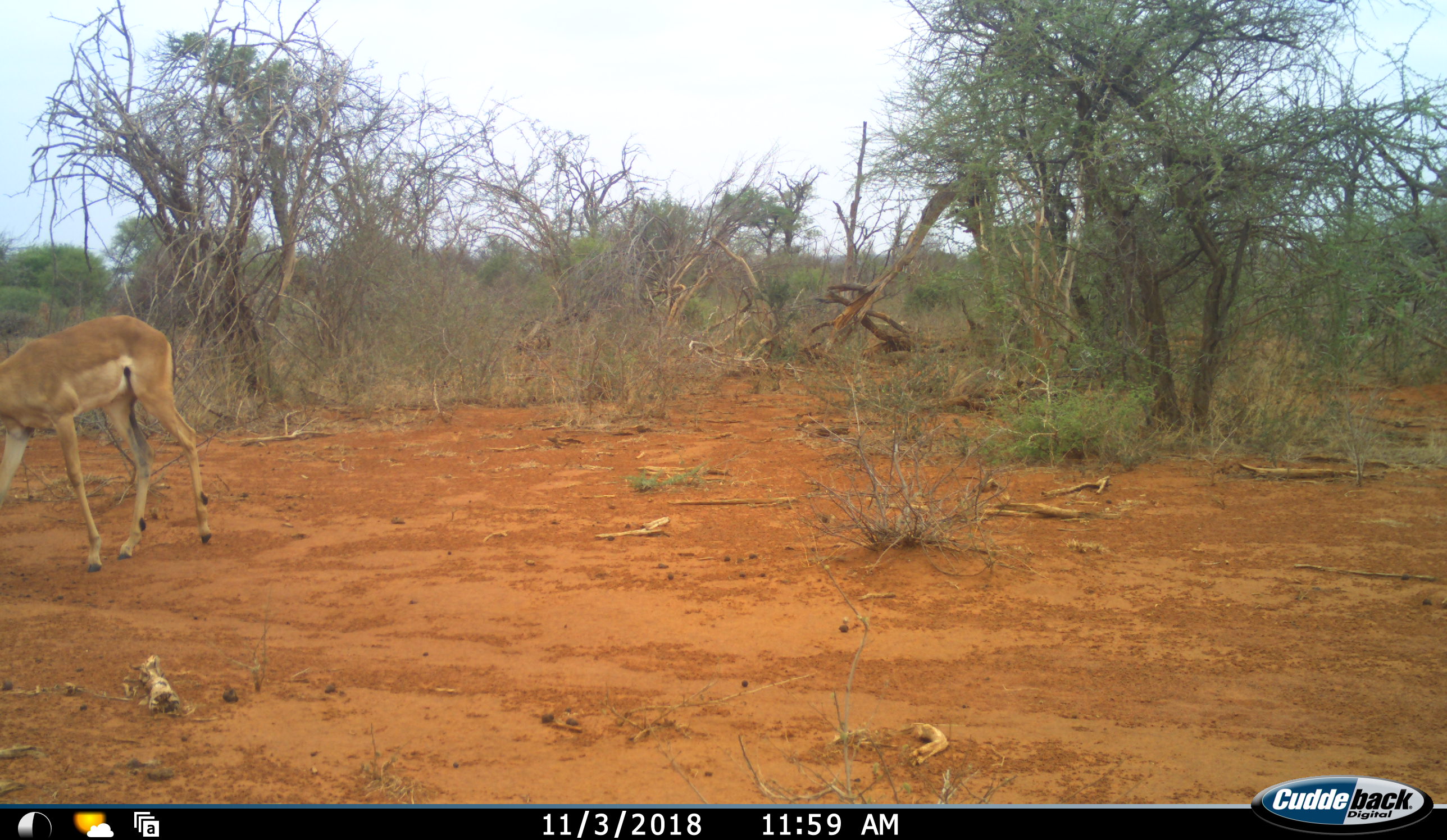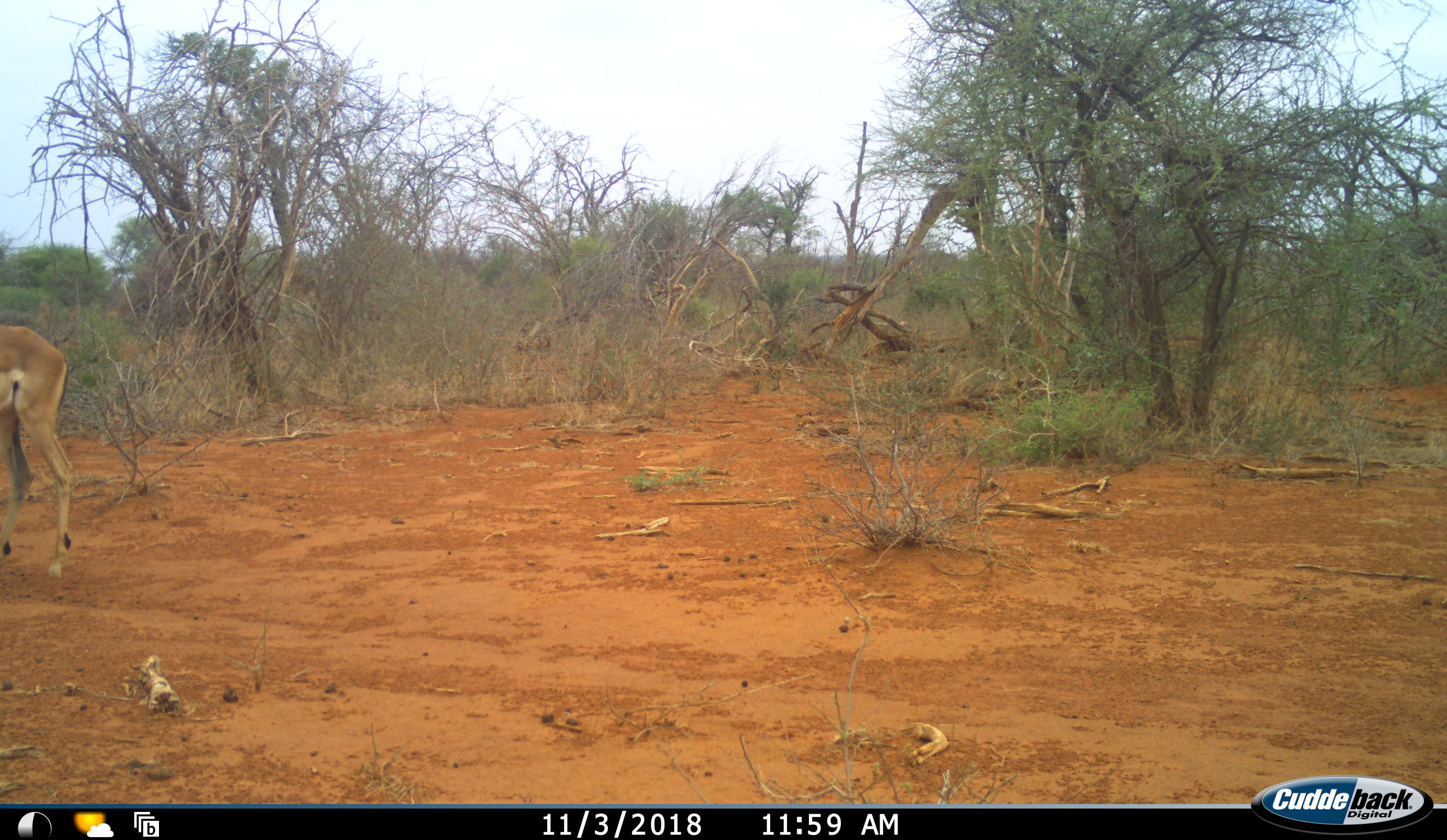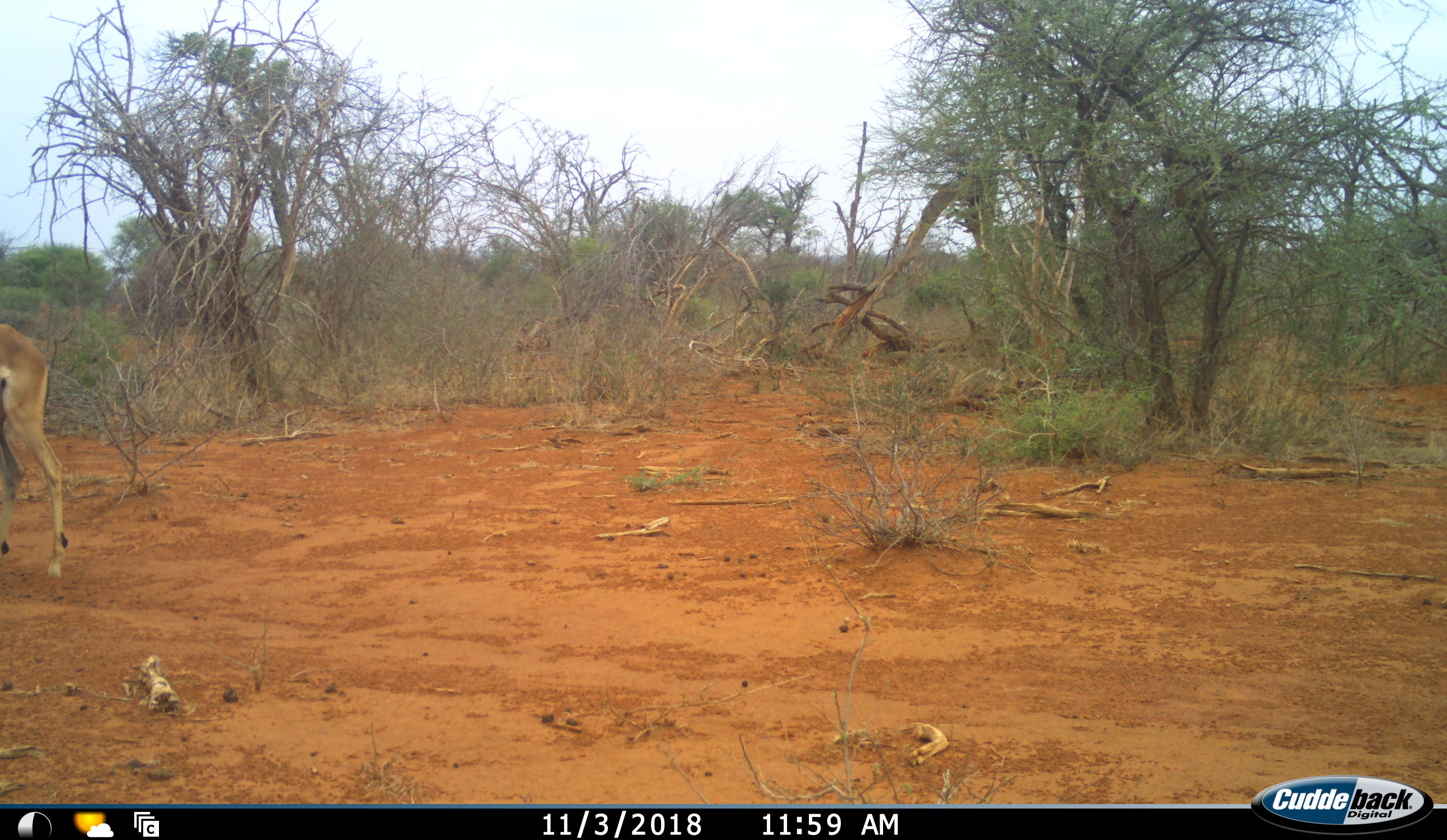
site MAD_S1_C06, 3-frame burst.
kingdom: Animalia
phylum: Chordata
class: Mammalia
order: Artiodactyla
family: Bovidae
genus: Aepyceros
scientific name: Aepyceros melampus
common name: impala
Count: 1.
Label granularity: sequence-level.